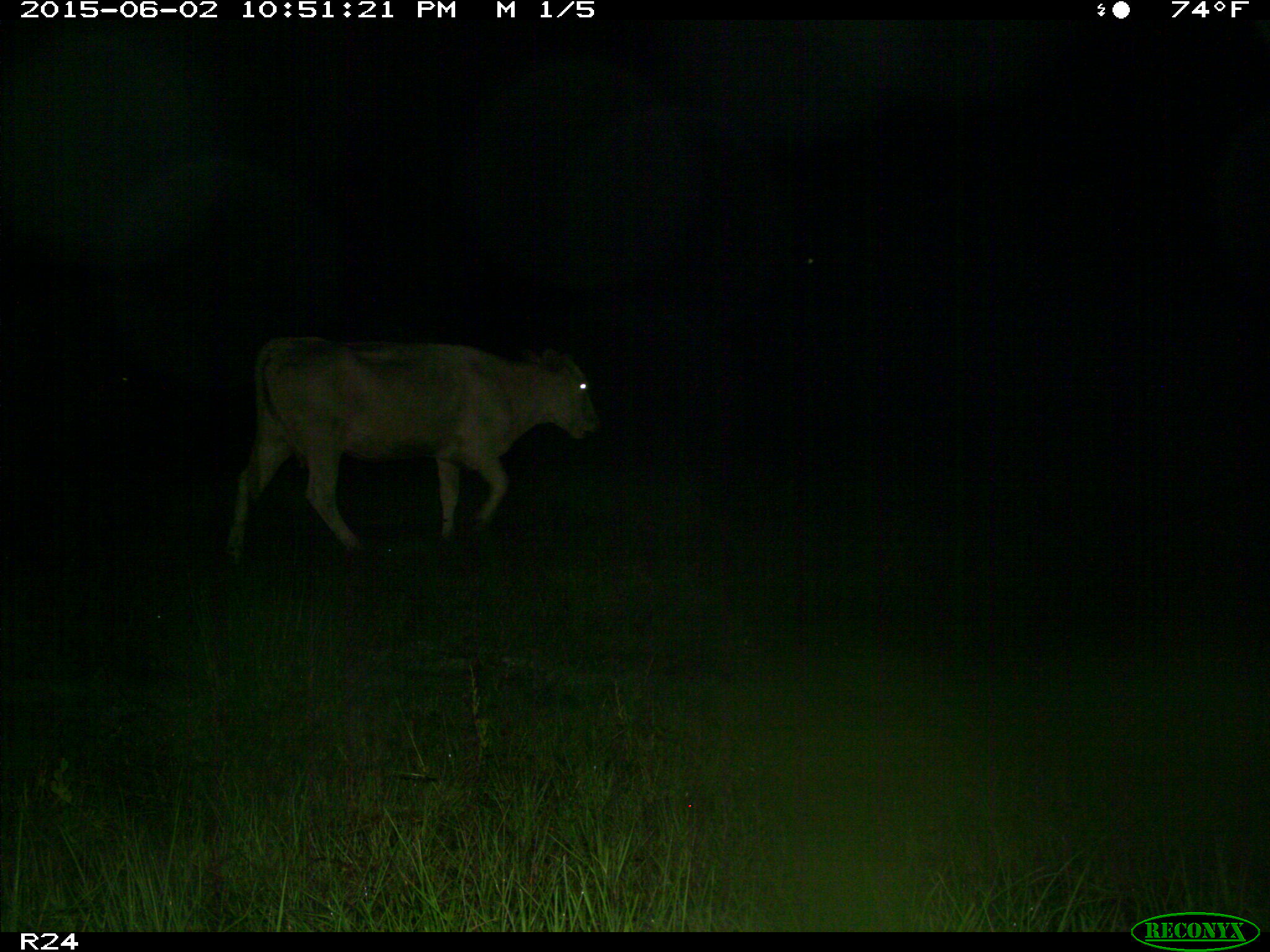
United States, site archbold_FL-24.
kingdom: Animalia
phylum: Chordata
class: Mammalia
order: Artiodactyla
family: Bovidae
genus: Bos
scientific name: Bos taurus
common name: domestic cow